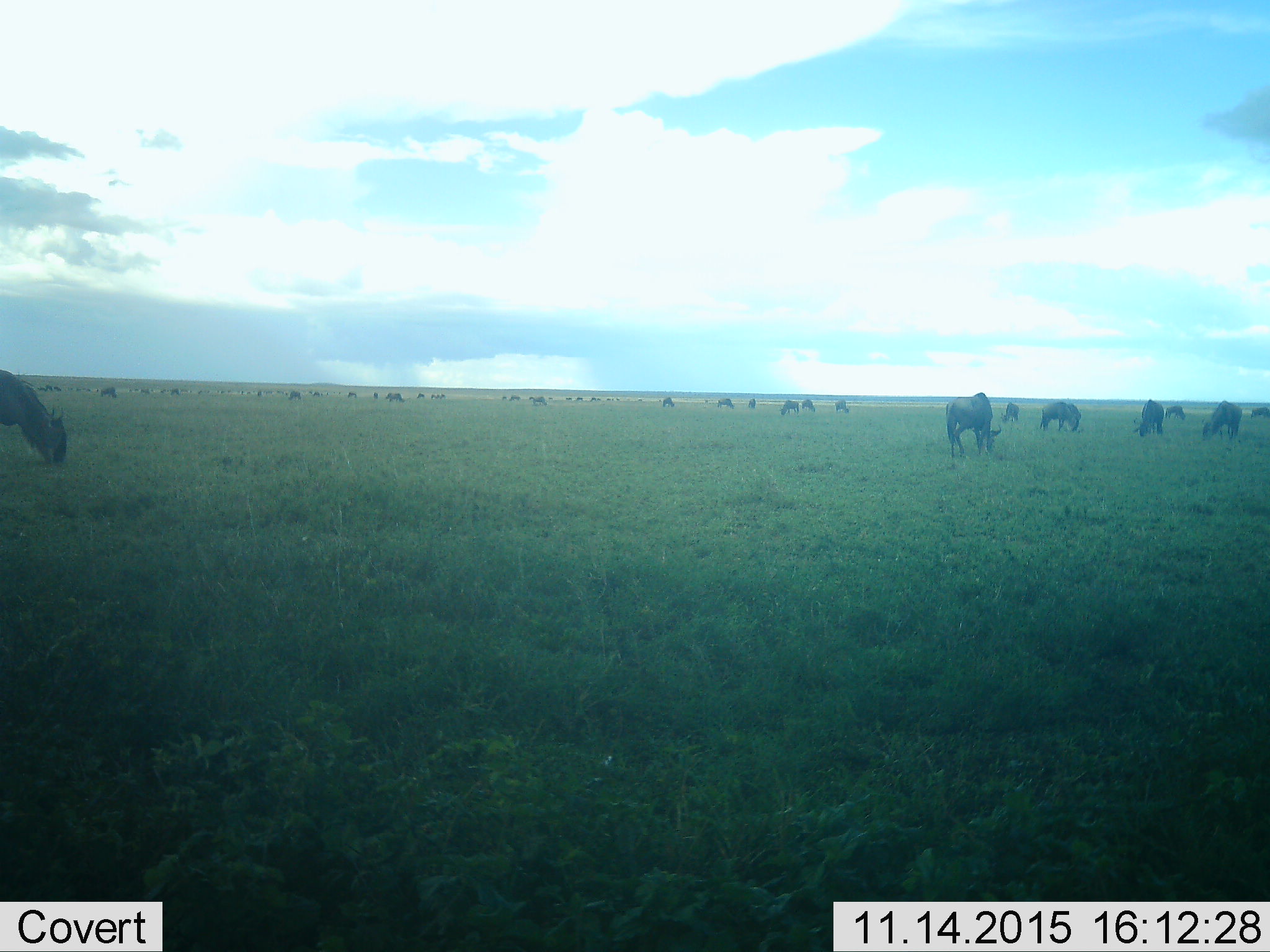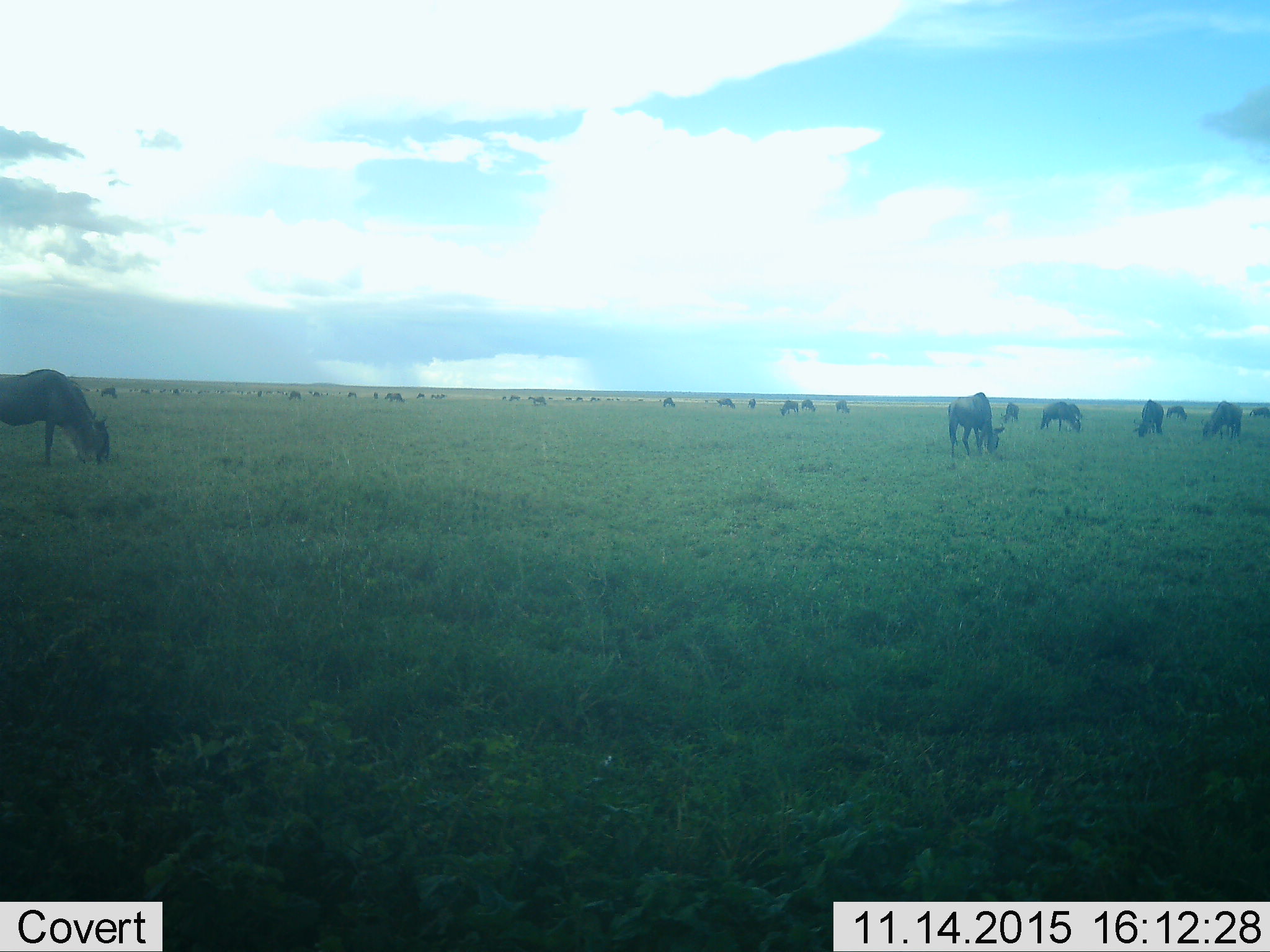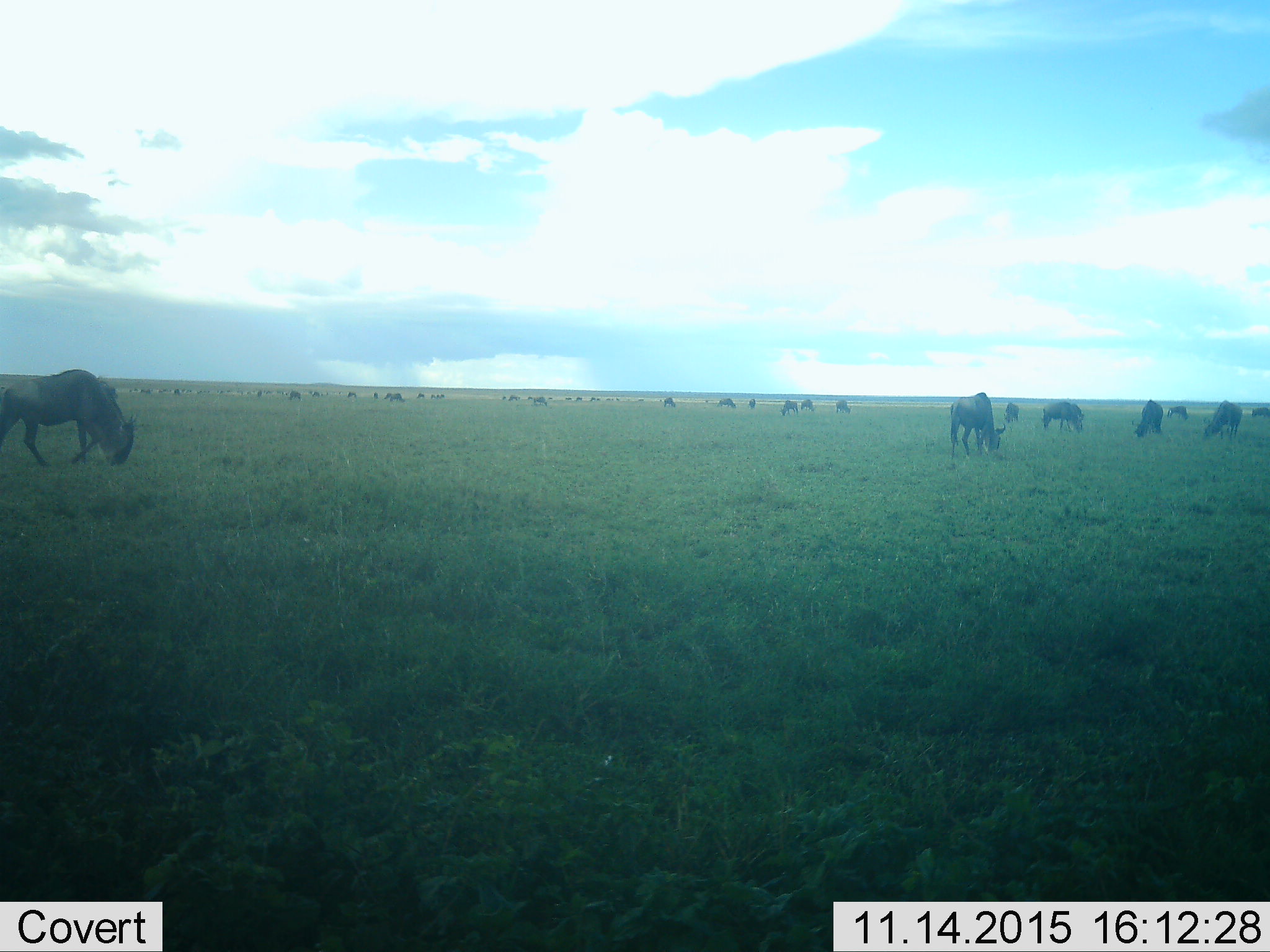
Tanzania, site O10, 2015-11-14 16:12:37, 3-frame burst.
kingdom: Animalia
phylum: Chordata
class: Mammalia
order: Artiodactyla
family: Bovidae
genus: Connochaetes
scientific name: Connochaetes taurinus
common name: blue wildebeest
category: wildebeest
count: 11-50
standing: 25%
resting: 12%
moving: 50%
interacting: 0%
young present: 12%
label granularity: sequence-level